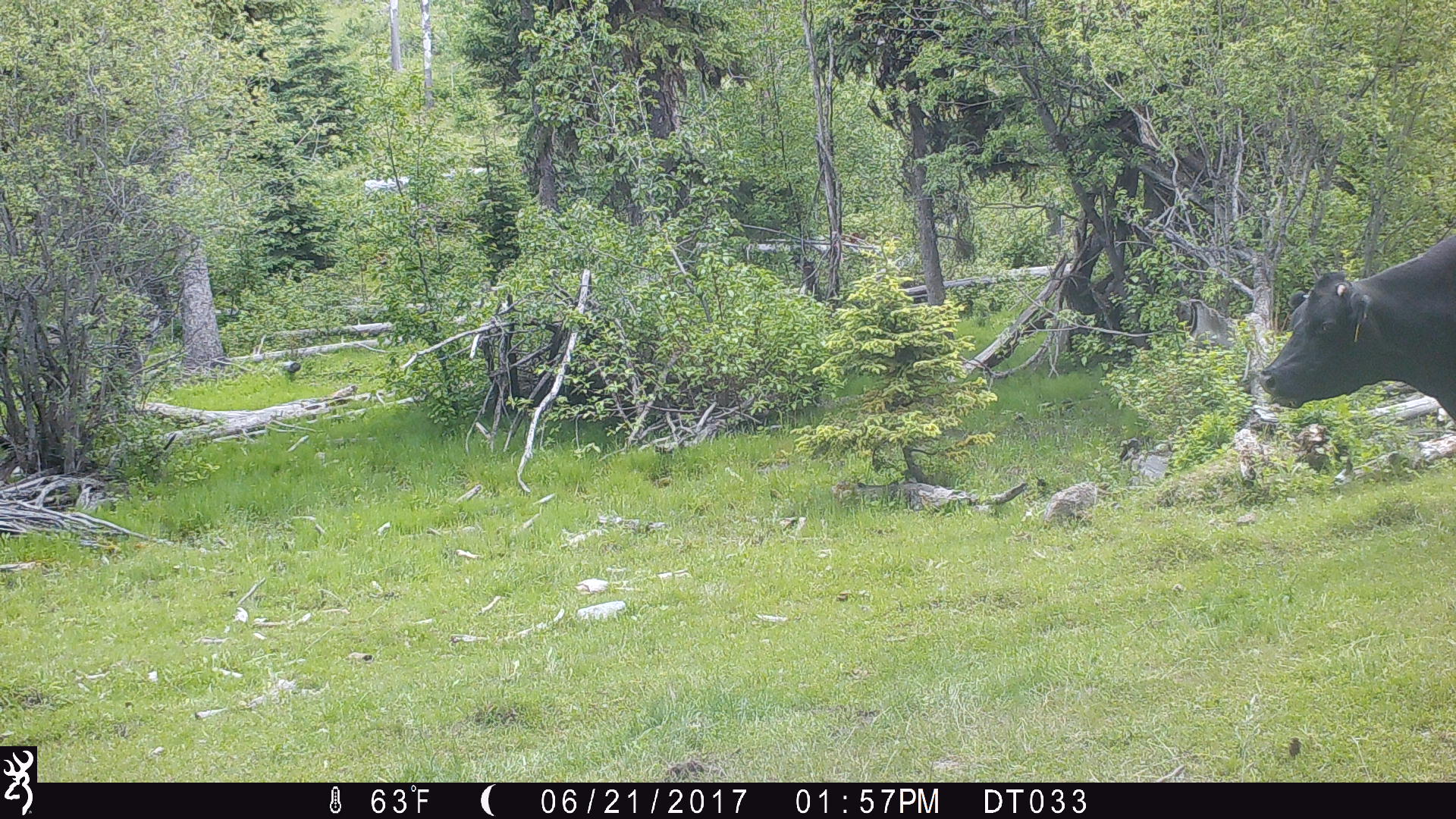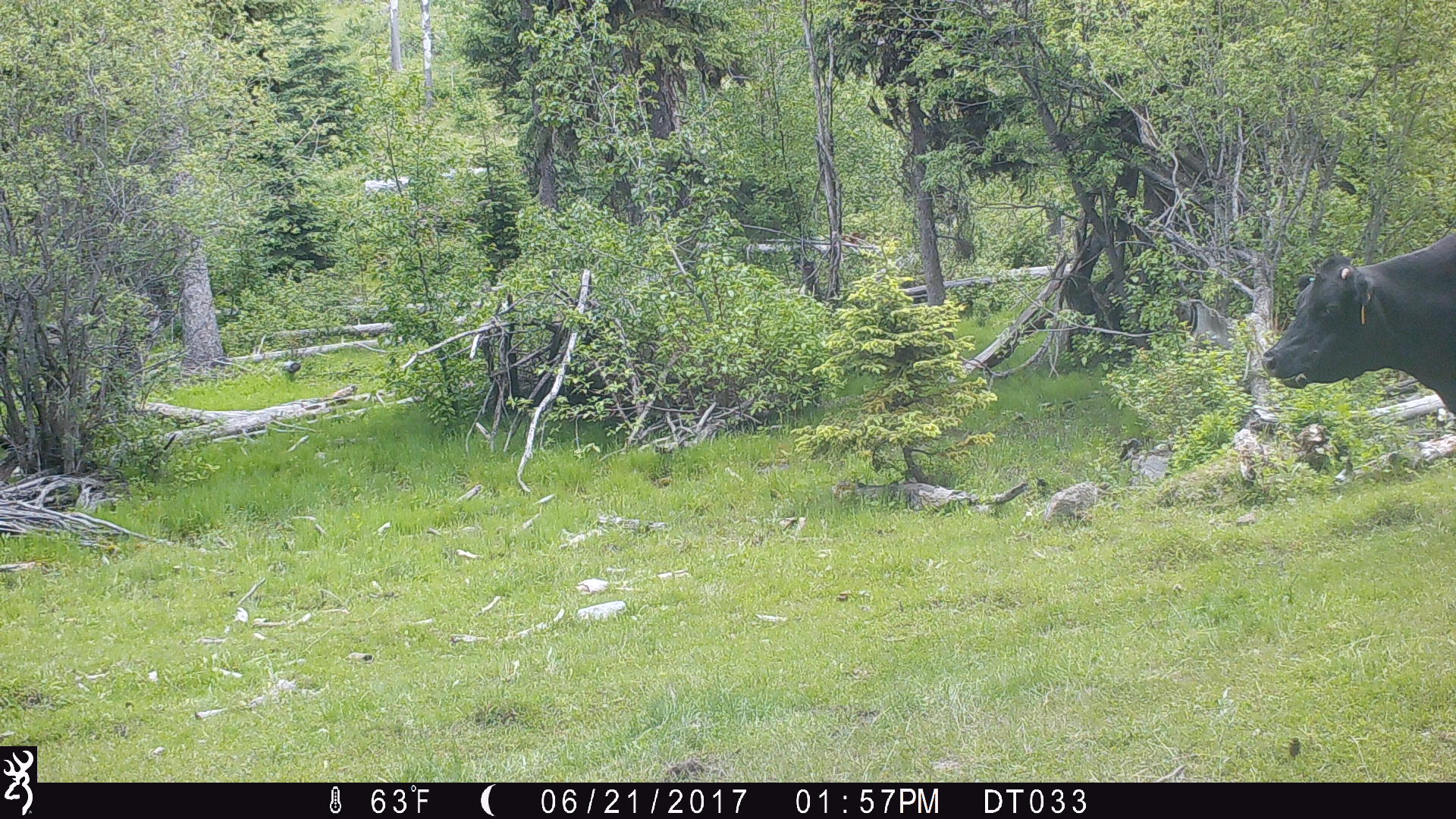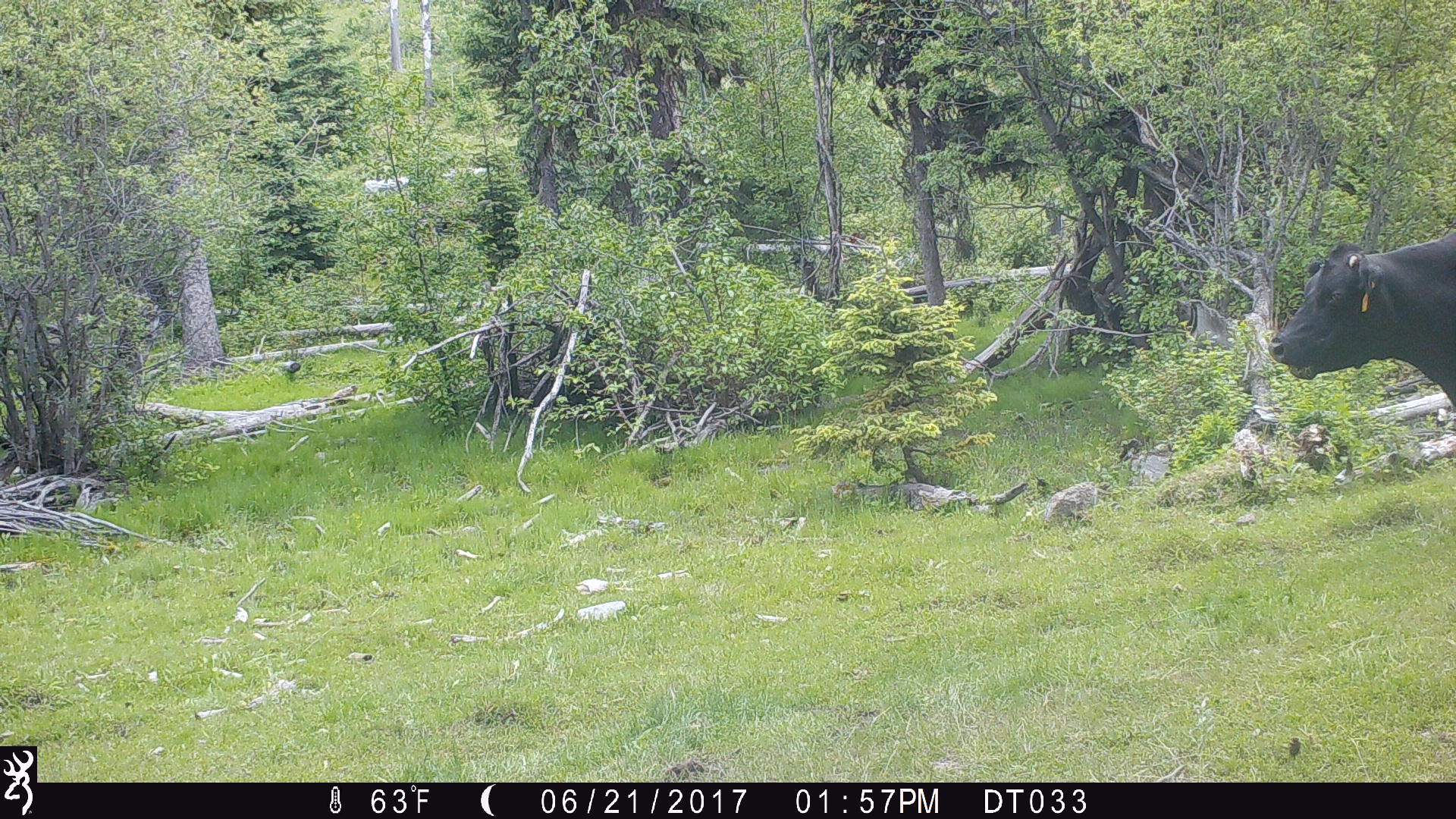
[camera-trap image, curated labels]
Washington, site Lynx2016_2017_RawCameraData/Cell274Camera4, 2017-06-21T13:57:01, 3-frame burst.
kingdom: Animalia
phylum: Chordata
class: Mammalia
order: Artiodactyla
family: Bovidae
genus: Bos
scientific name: Bos taurus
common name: domestic cattle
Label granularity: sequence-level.